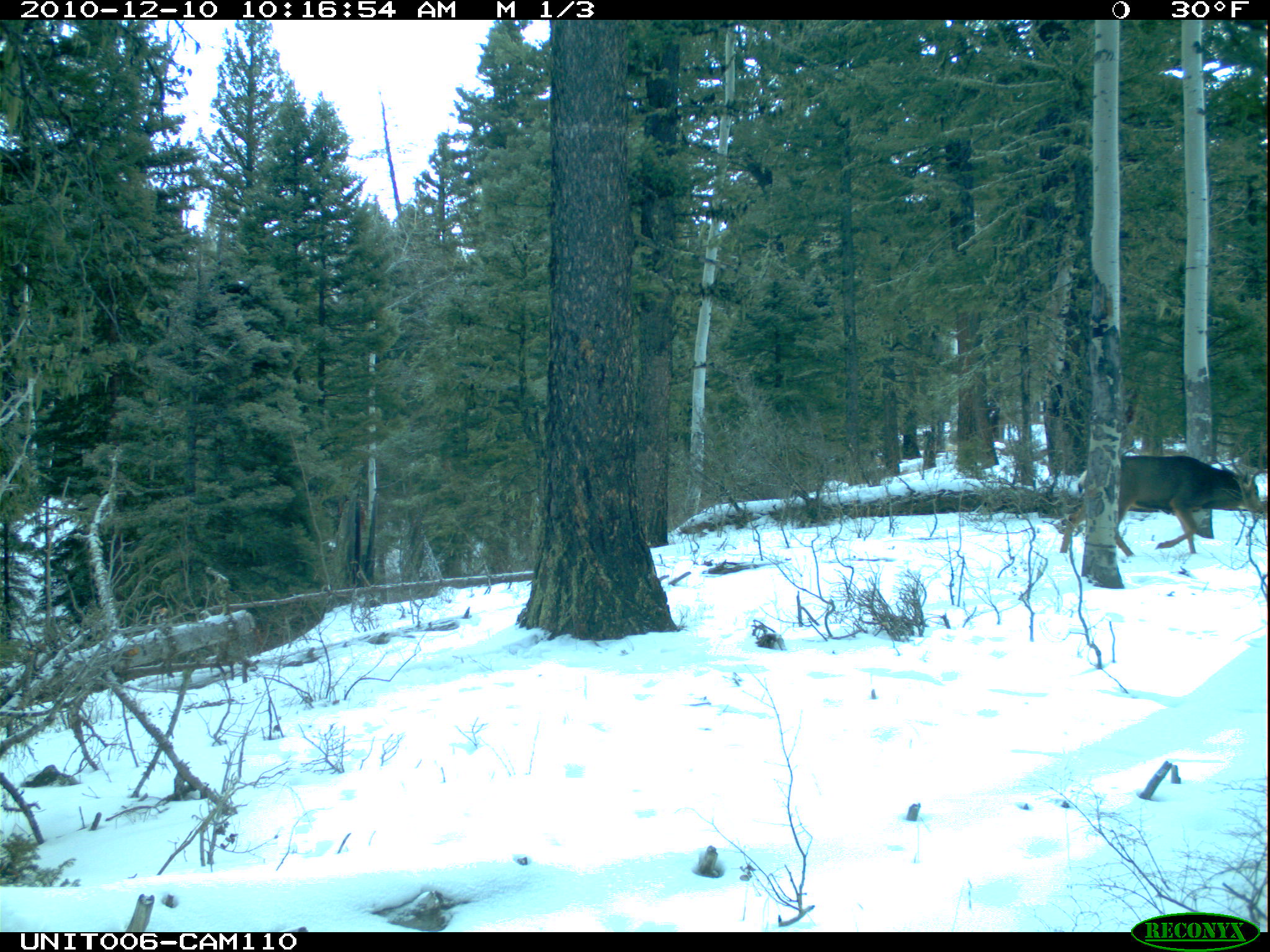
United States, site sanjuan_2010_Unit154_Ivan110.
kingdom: Animalia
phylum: Chordata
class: Mammalia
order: Artiodactyla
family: Cervidae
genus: Odocoileus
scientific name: Odocoileus hemionus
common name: mule deer